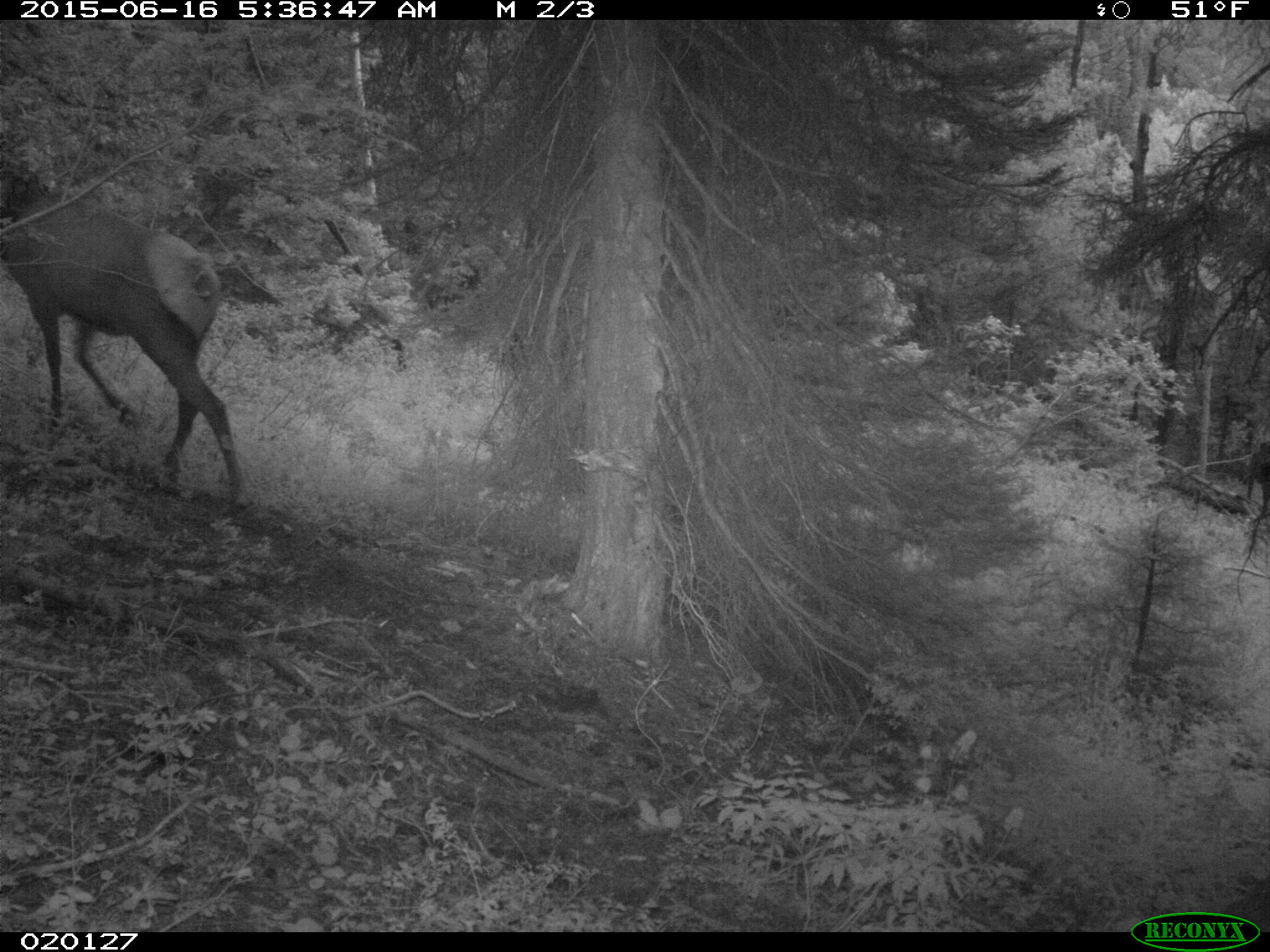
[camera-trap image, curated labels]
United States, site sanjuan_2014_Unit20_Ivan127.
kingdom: Animalia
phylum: Chordata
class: Mammalia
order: Artiodactyla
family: Cervidae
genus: Cervus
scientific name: Cervus elaphus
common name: red deer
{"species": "Cervus elaphus (red deer)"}